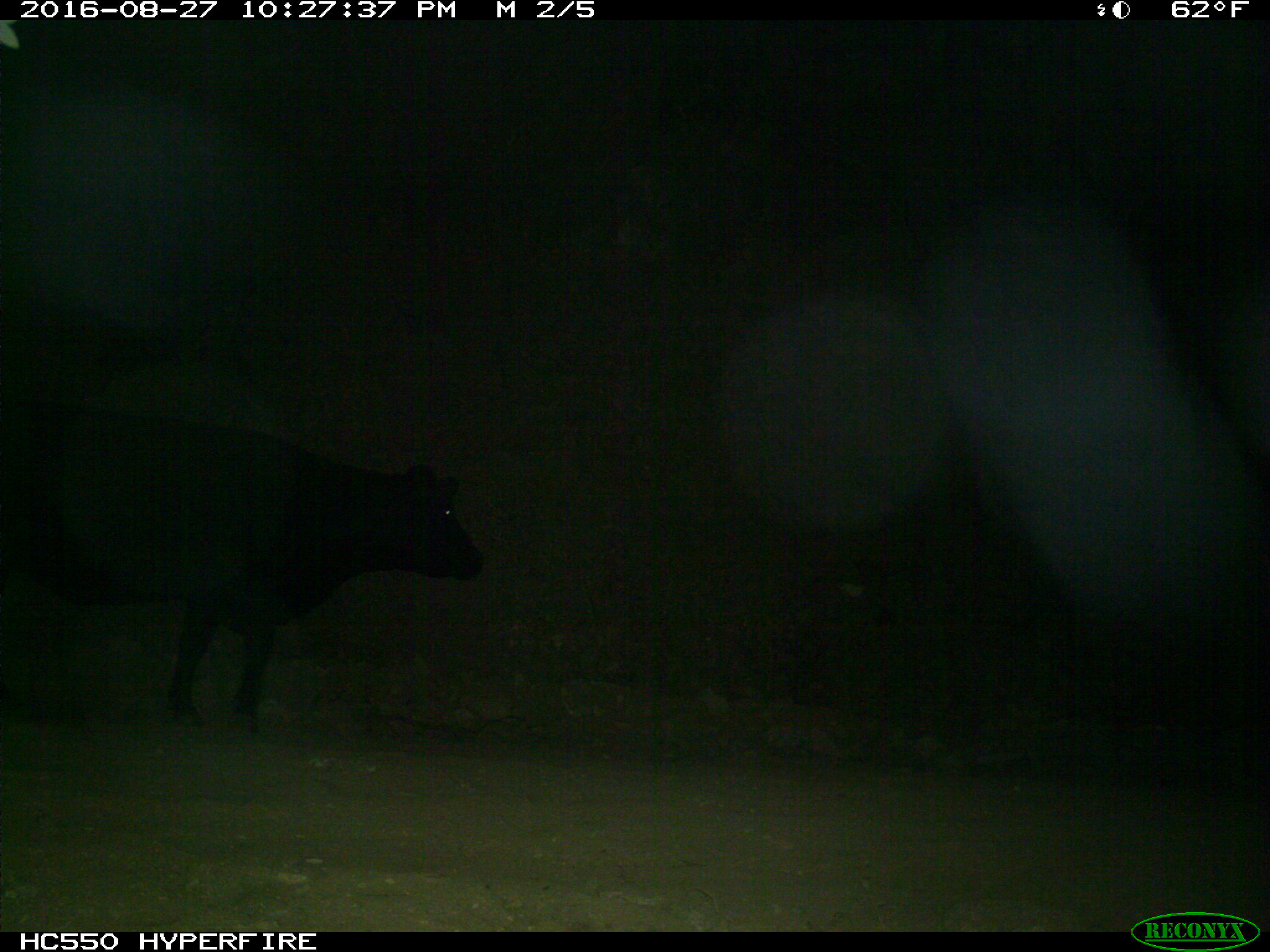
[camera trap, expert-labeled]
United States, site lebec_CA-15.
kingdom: Animalia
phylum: Chordata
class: Mammalia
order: Artiodactyla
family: Bovidae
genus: Bos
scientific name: Bos taurus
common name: domestic cow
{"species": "Bos taurus (domestic cow)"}